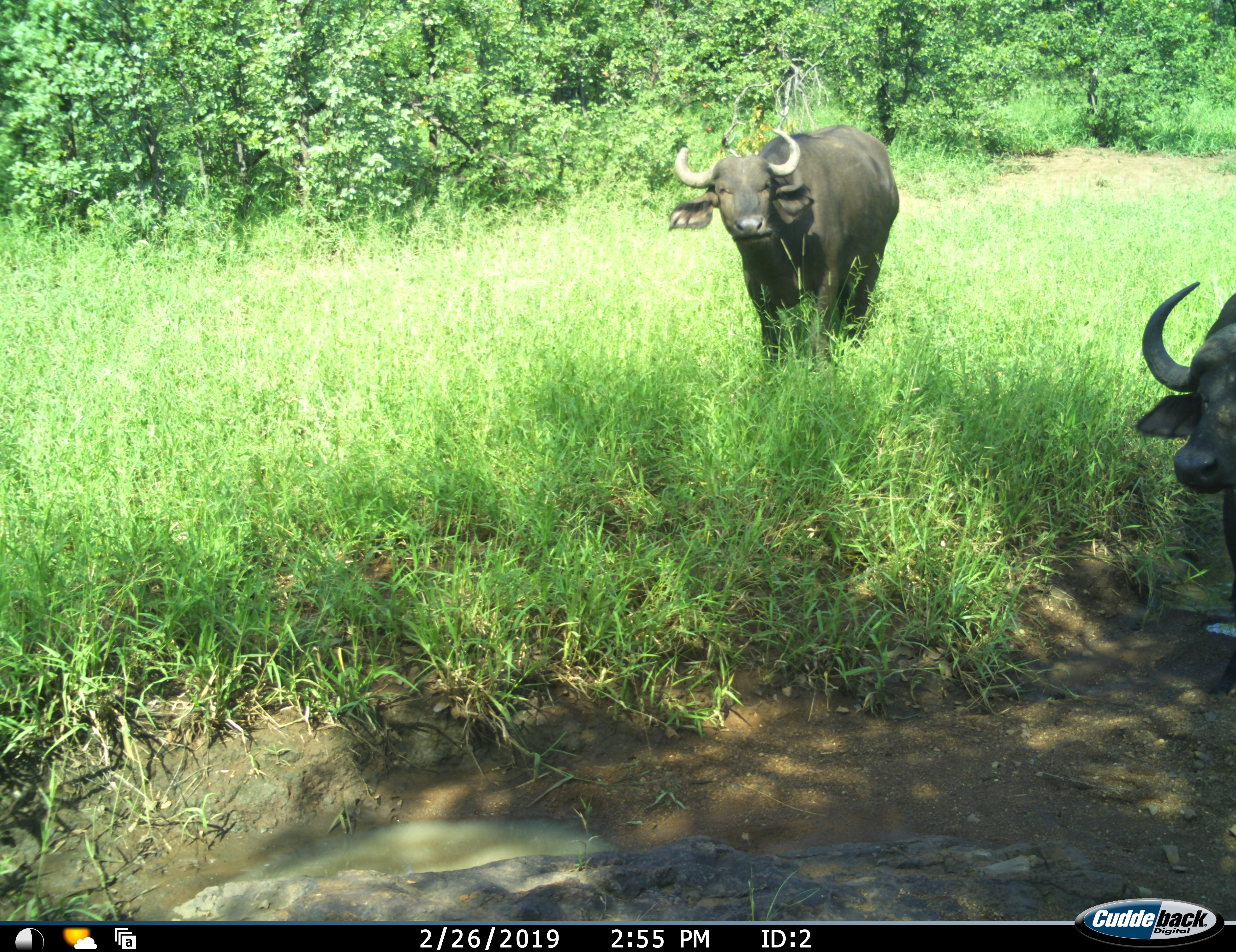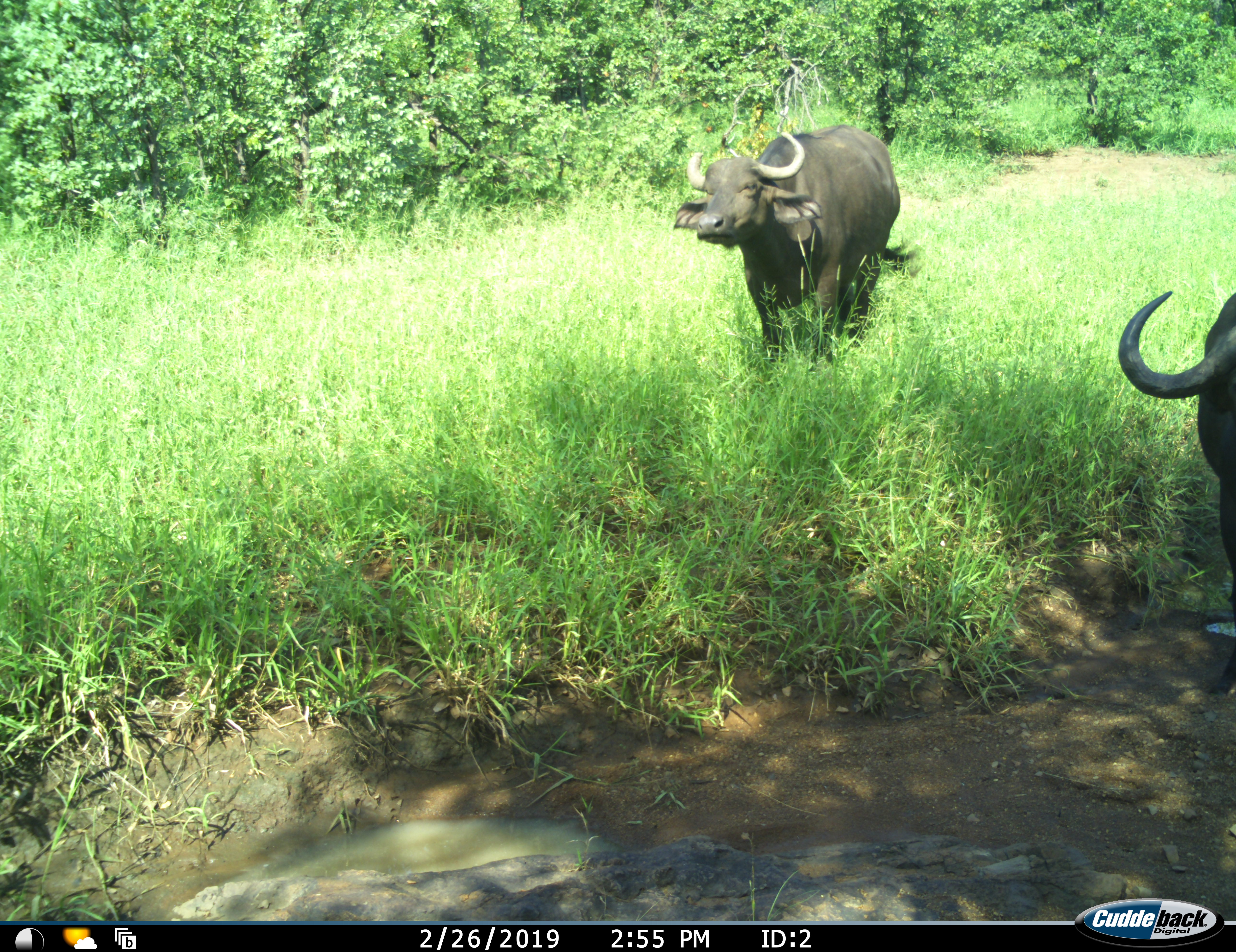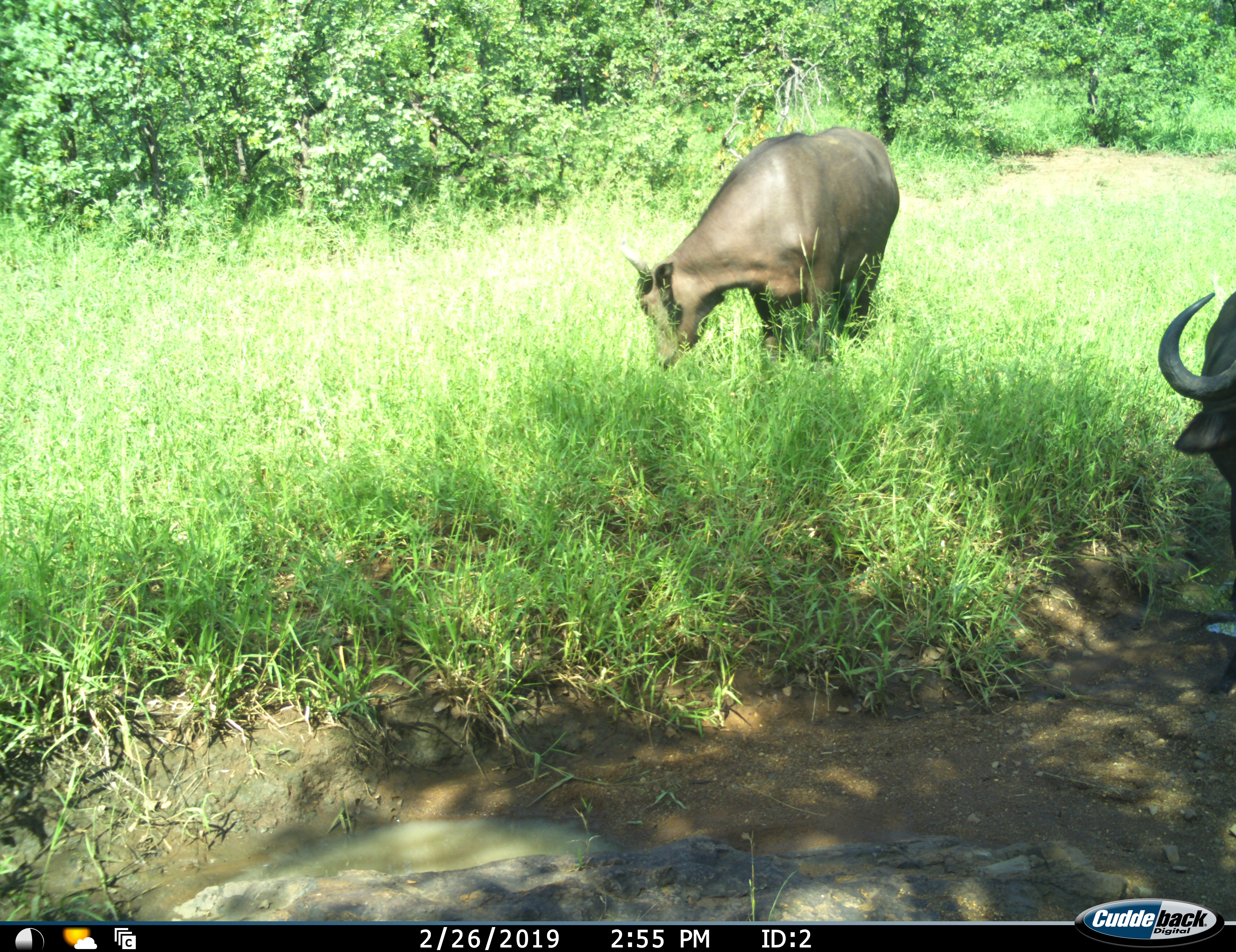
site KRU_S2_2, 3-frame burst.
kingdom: Animalia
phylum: Chordata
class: Mammalia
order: Artiodactyla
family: Bovidae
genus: Syncerus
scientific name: Syncerus caffer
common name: african buffalo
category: buffalo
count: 2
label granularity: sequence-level